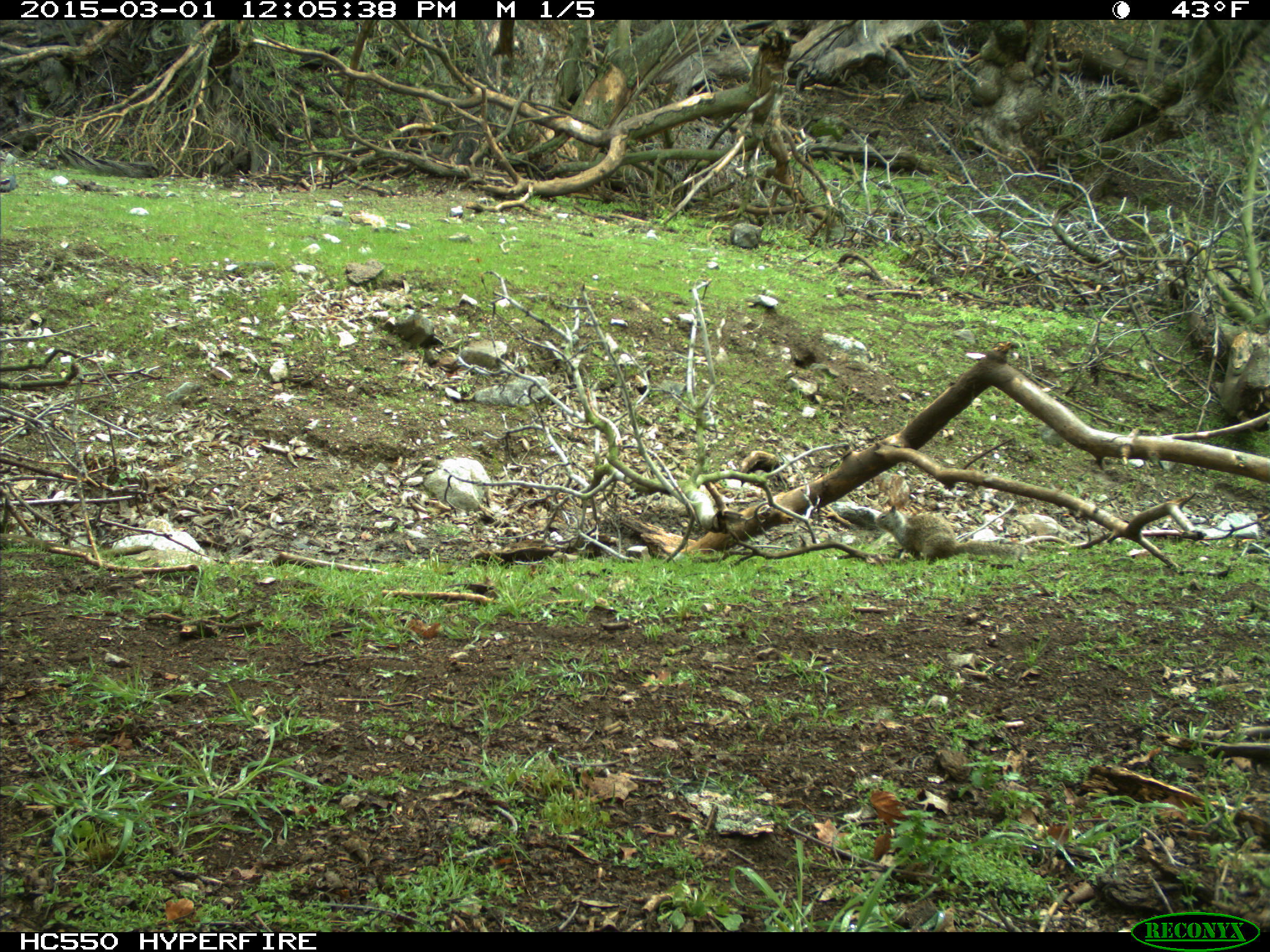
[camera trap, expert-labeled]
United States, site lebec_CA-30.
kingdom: Animalia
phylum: Chordata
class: Mammalia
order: Rodentia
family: Sciuridae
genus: Otospermophilus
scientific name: Otospermophilus beecheyi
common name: california ground squirrel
Otospermophilus beecheyi (california ground squirrel).